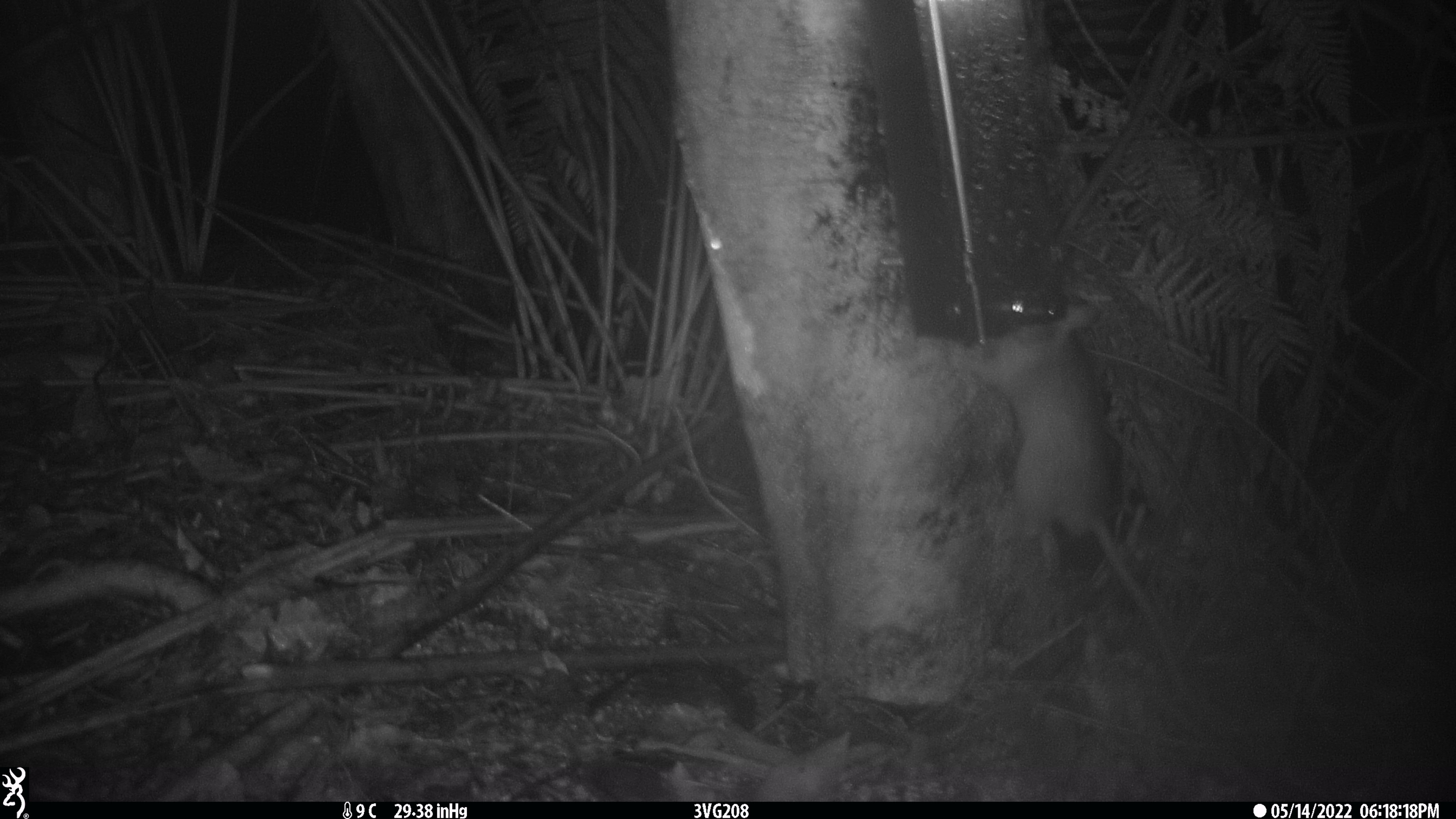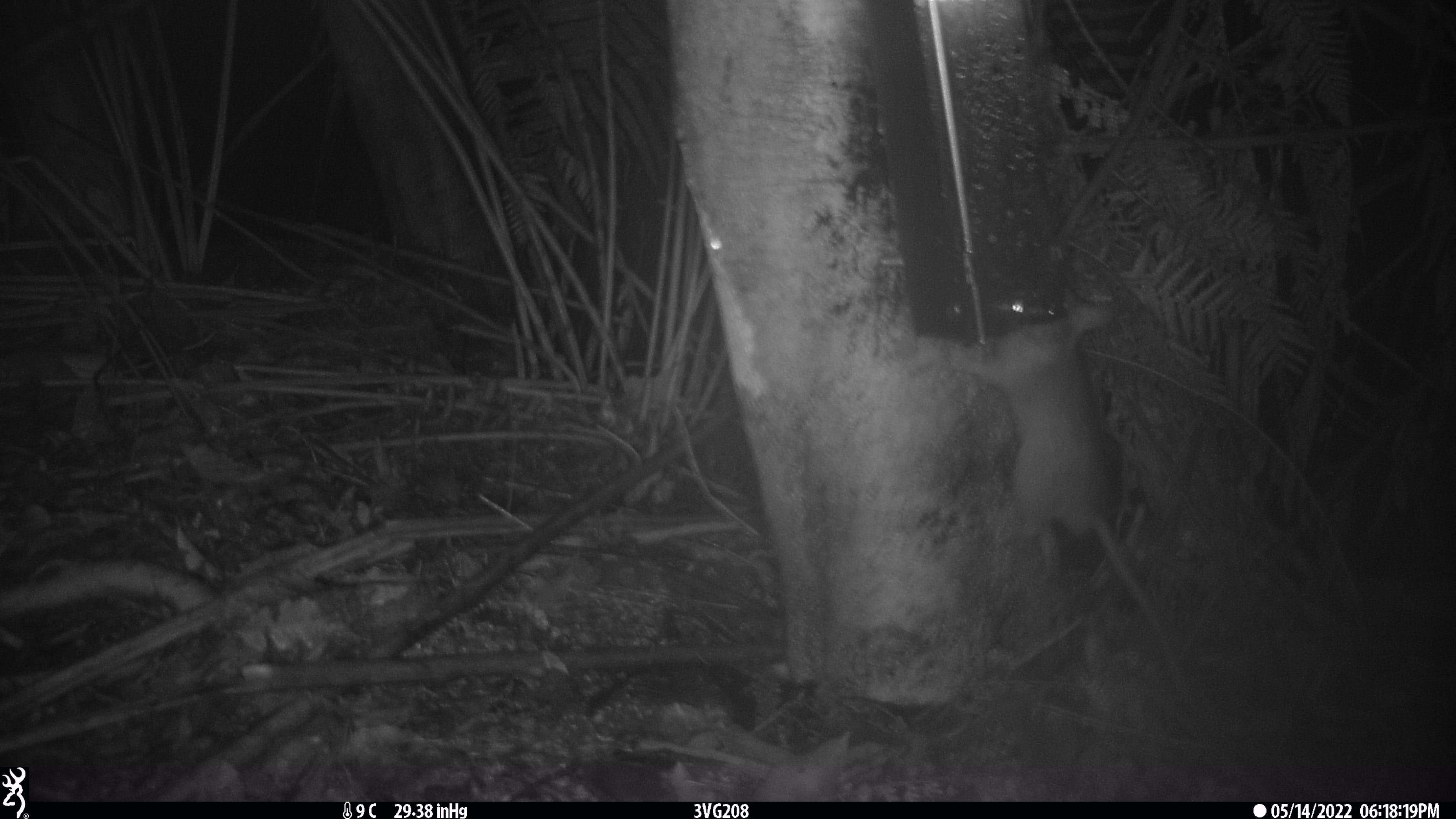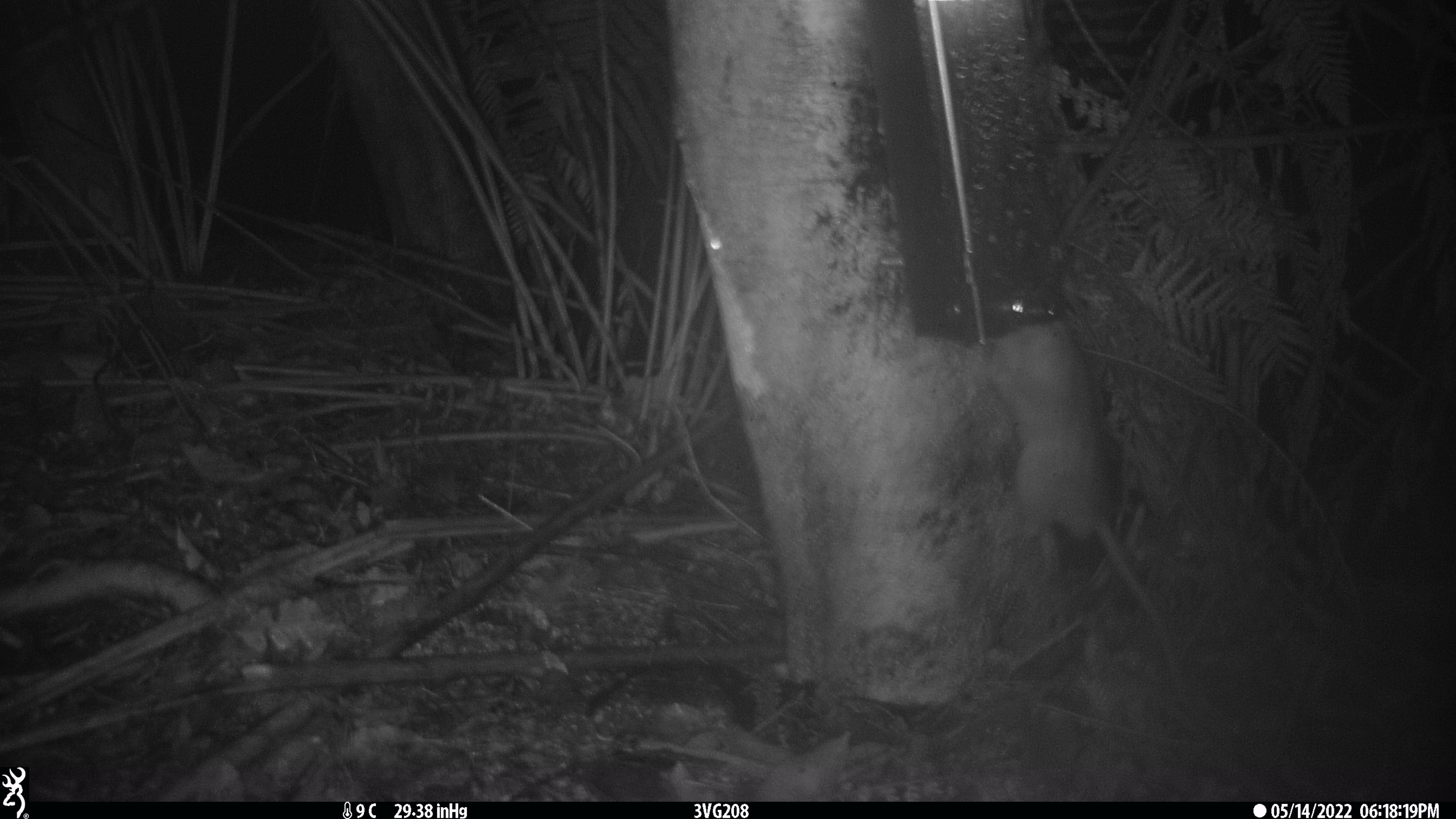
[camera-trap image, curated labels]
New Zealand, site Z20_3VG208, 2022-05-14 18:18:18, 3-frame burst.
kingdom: Animalia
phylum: Chordata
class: Mammalia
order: Rodentia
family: Muridae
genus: Rattus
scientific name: Rattus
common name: rat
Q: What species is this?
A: Rat (Rattus).